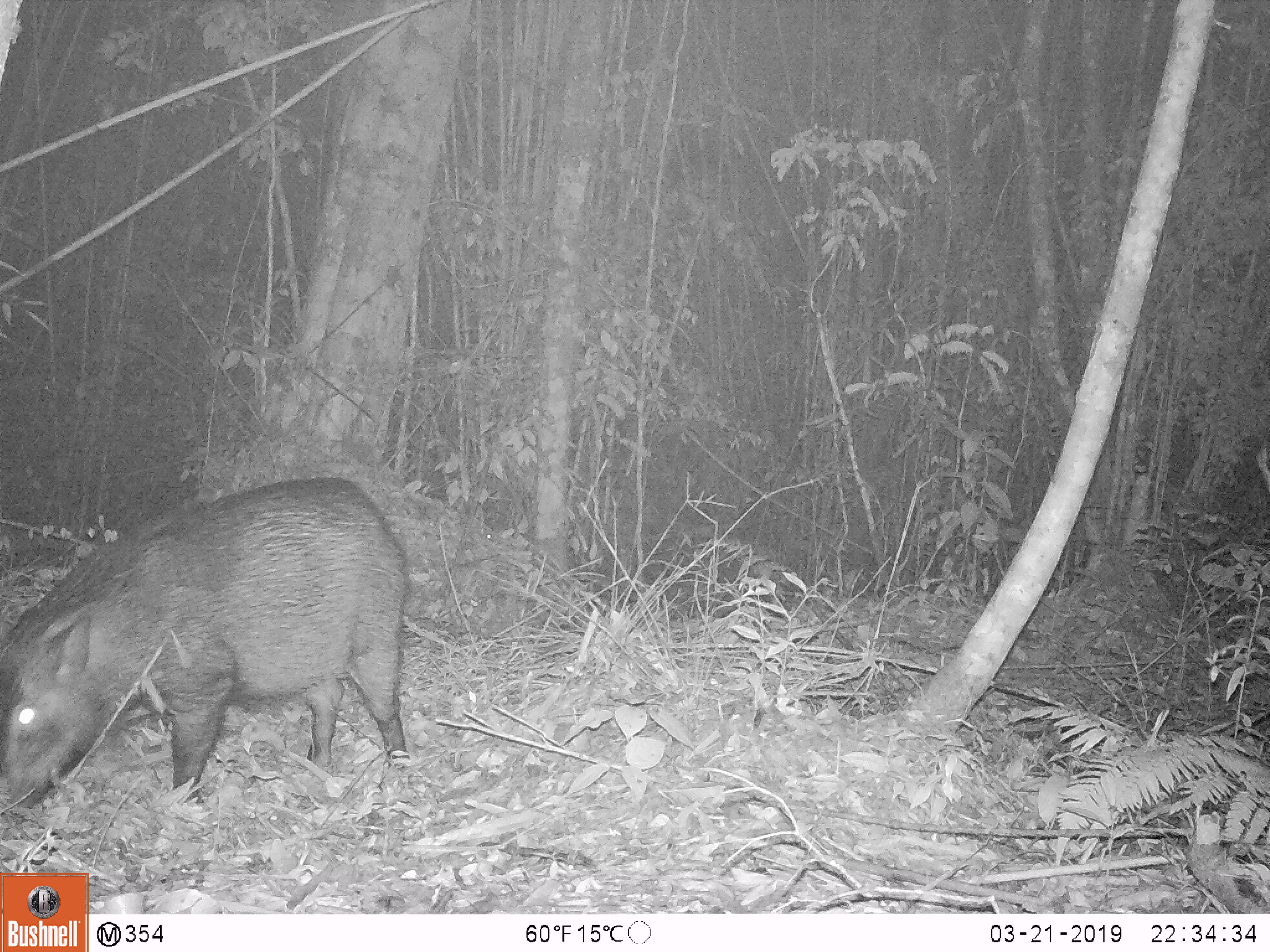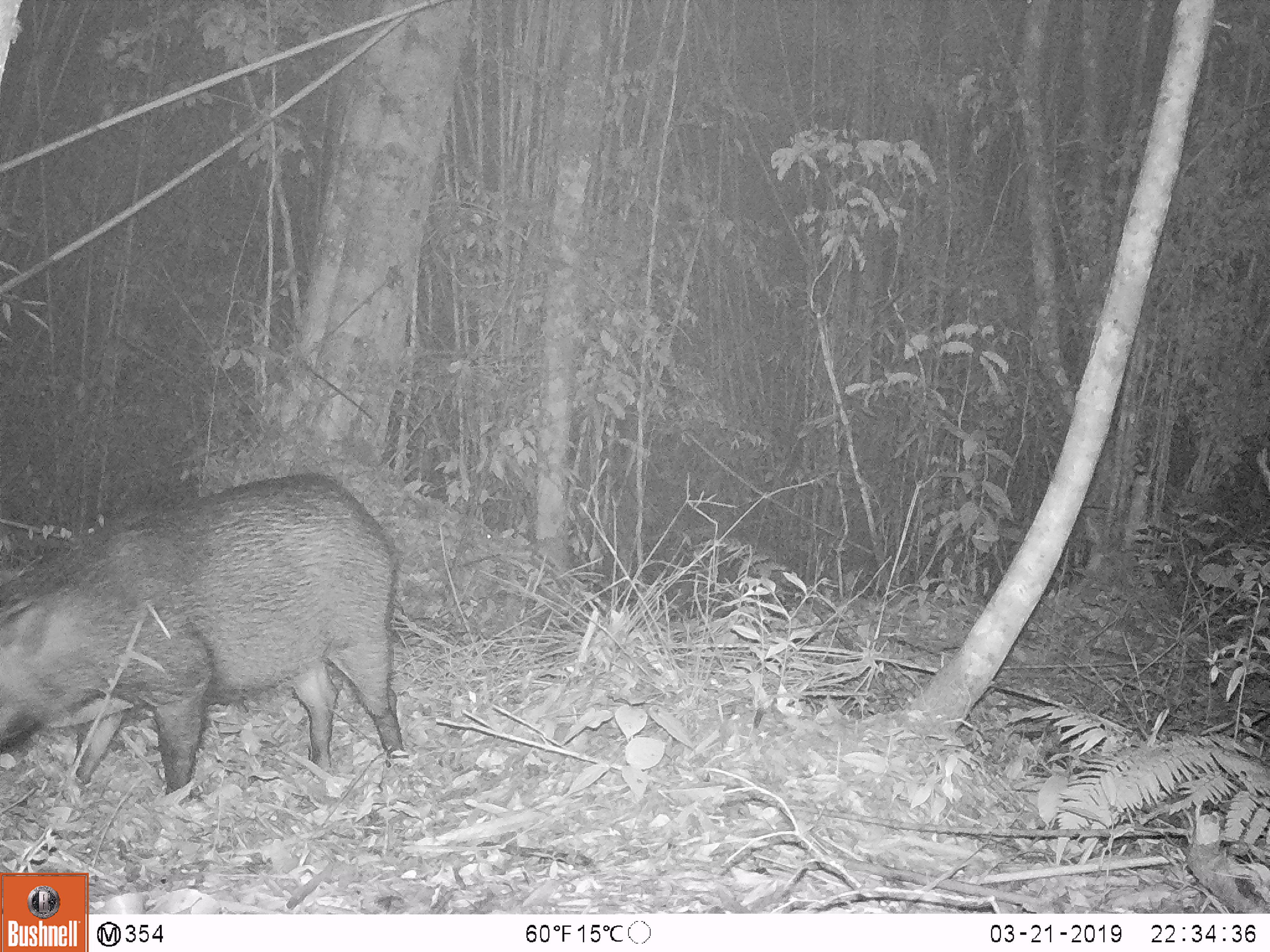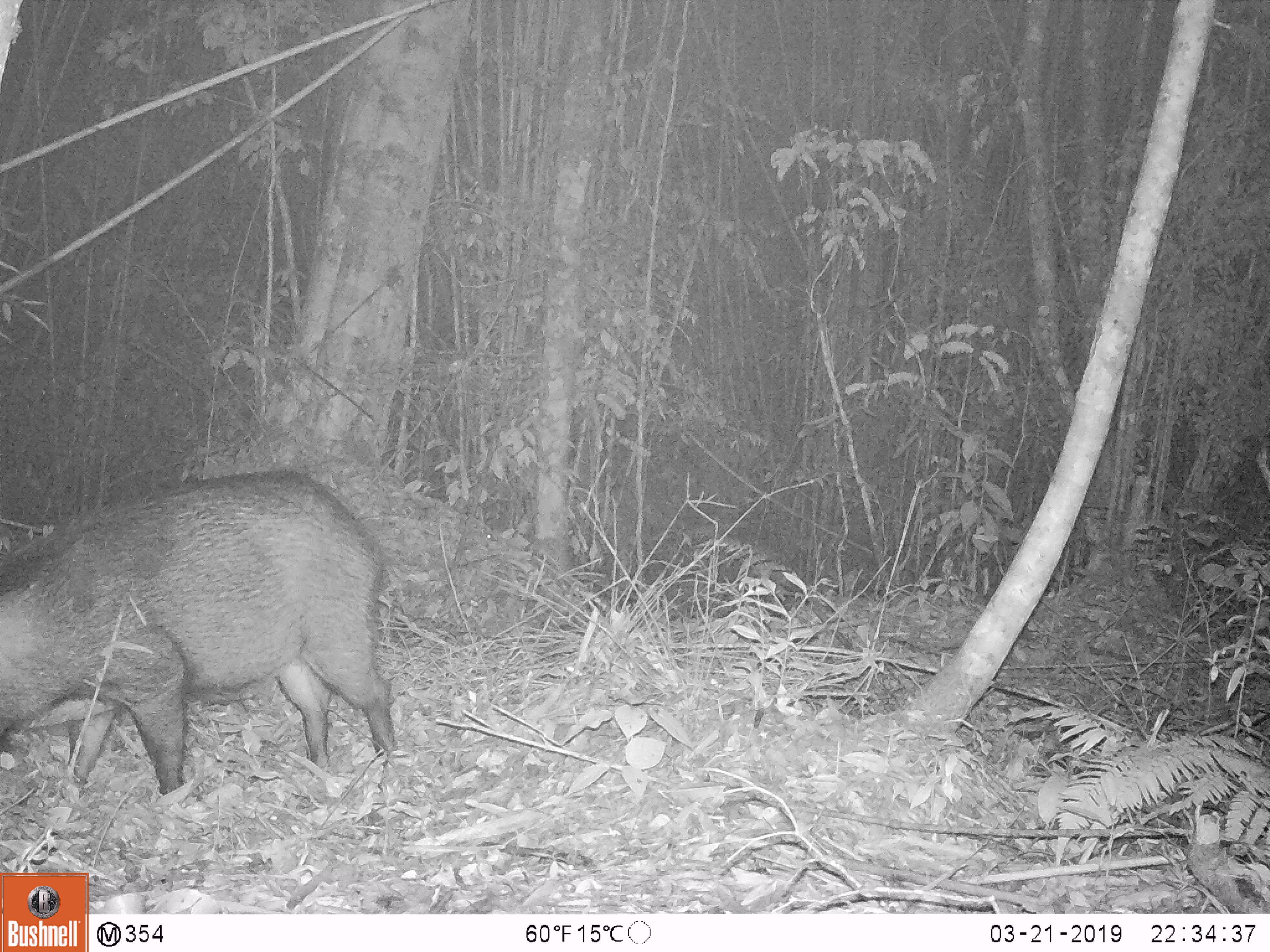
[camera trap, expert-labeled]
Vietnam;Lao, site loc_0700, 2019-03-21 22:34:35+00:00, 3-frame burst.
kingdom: Animalia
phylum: Chordata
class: Mammalia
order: Artiodactyla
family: Suidae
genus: Sus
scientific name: Sus scrofa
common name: eurasian wild pig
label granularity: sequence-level